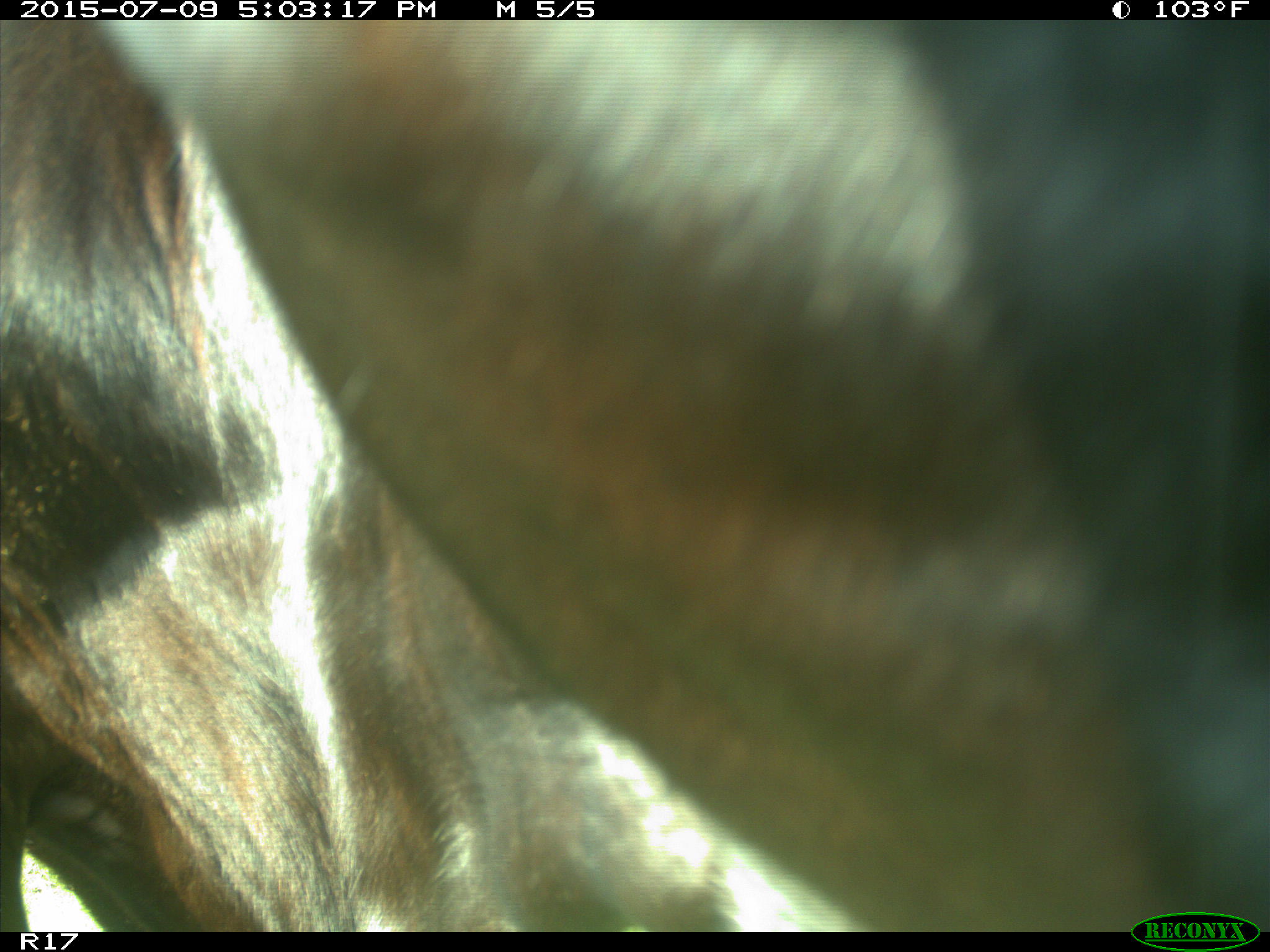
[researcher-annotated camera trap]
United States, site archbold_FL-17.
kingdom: Animalia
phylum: Chordata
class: Mammalia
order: Artiodactyla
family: Bovidae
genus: Bos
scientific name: Bos taurus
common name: domestic cow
Bos taurus (domestic cow).